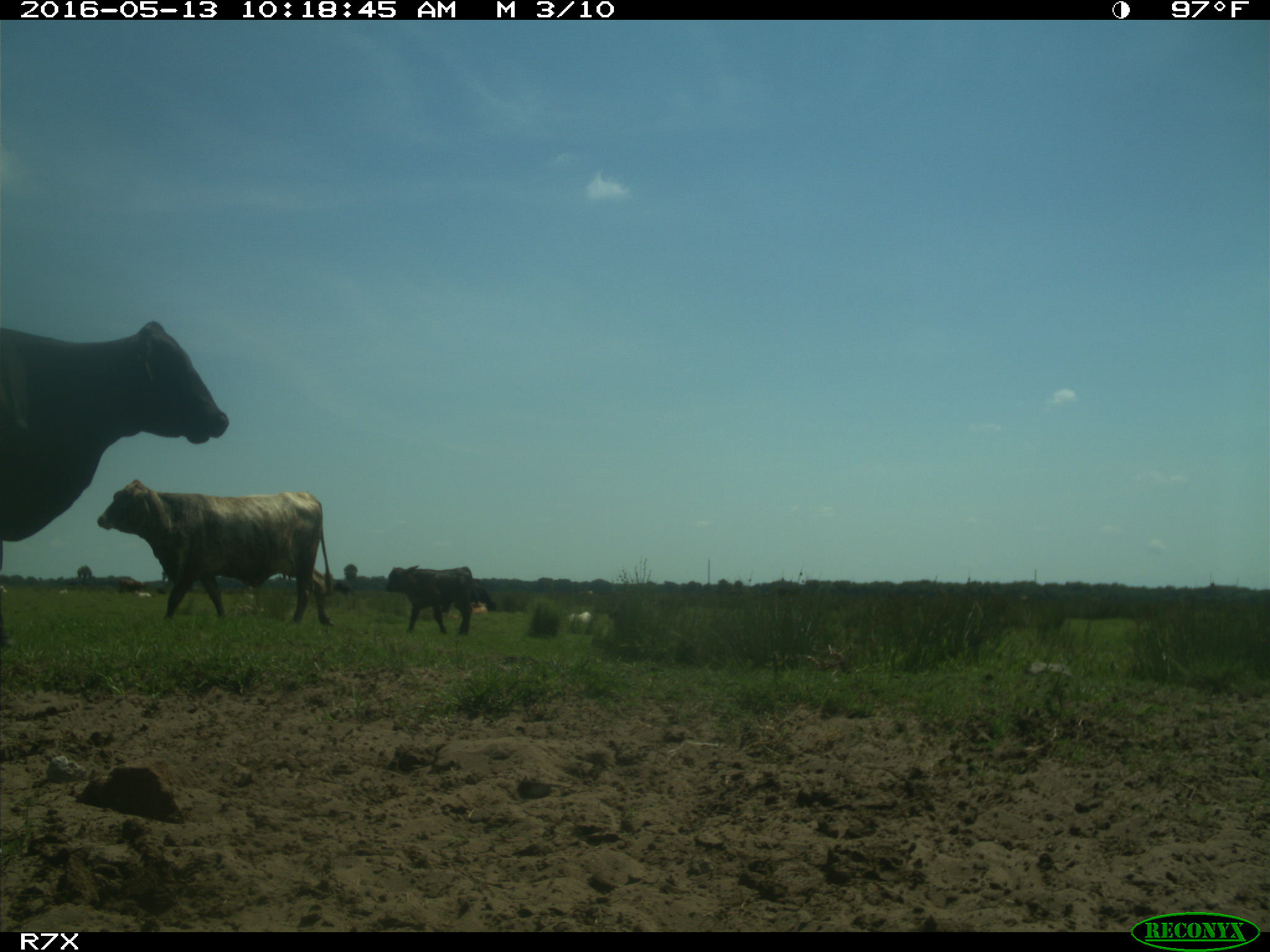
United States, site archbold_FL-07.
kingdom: Animalia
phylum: Chordata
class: Mammalia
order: Artiodactyla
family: Bovidae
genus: Bos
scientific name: Bos taurus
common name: domestic cow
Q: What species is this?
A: Bos taurus (domestic cow).